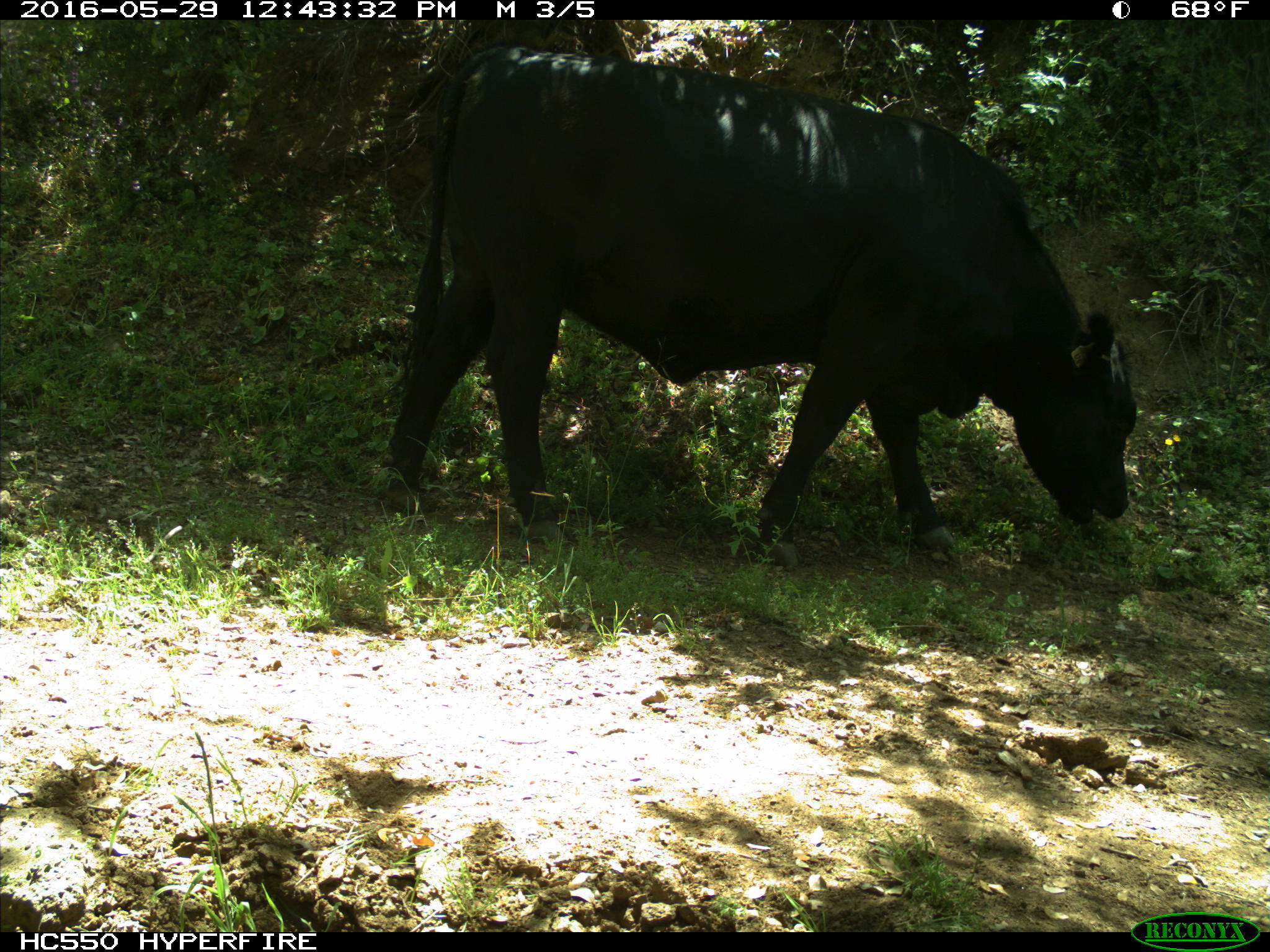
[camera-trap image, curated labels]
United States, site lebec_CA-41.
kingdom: Animalia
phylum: Chordata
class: Mammalia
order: Artiodactyla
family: Bovidae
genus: Bos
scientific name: Bos taurus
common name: domestic cow